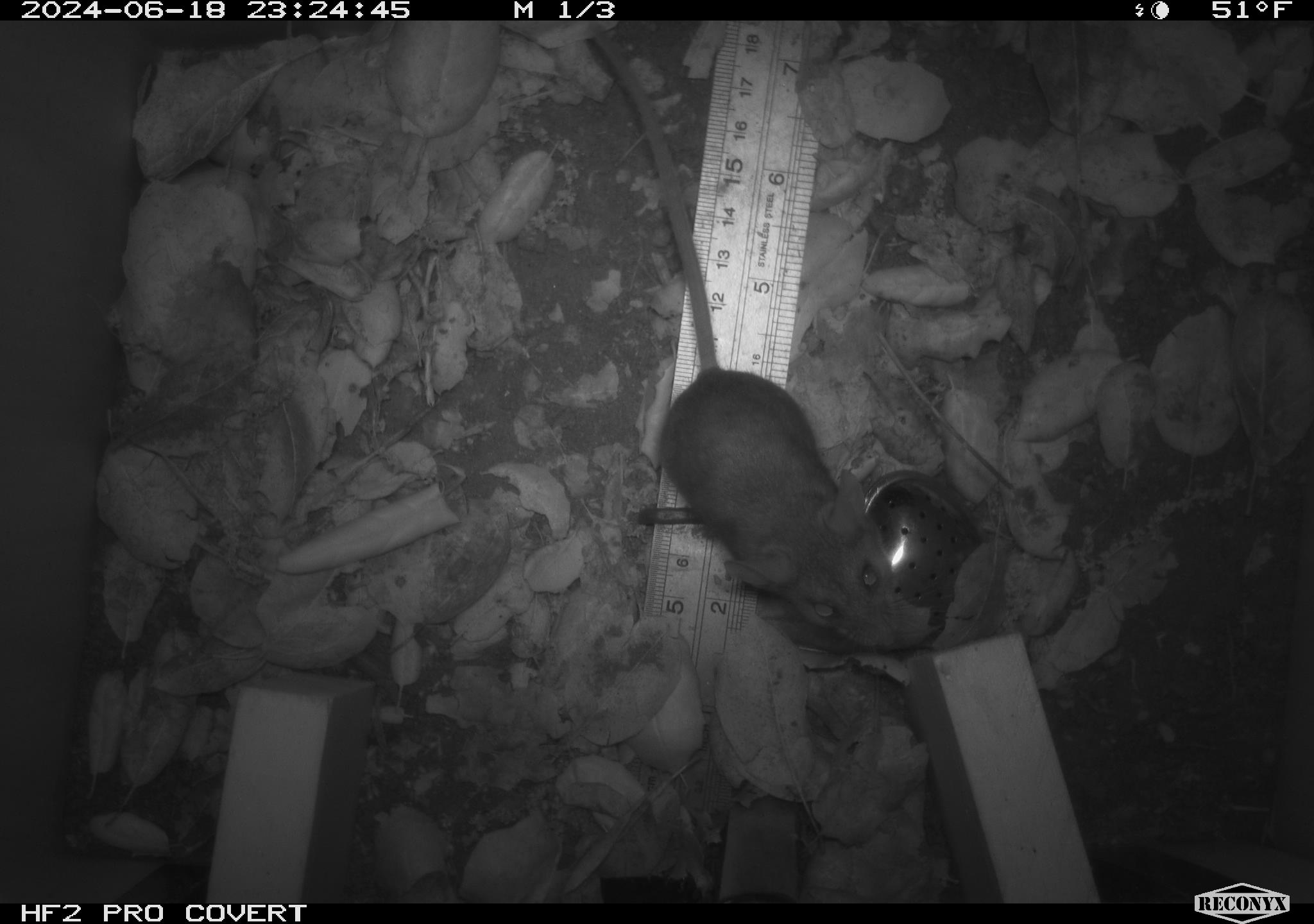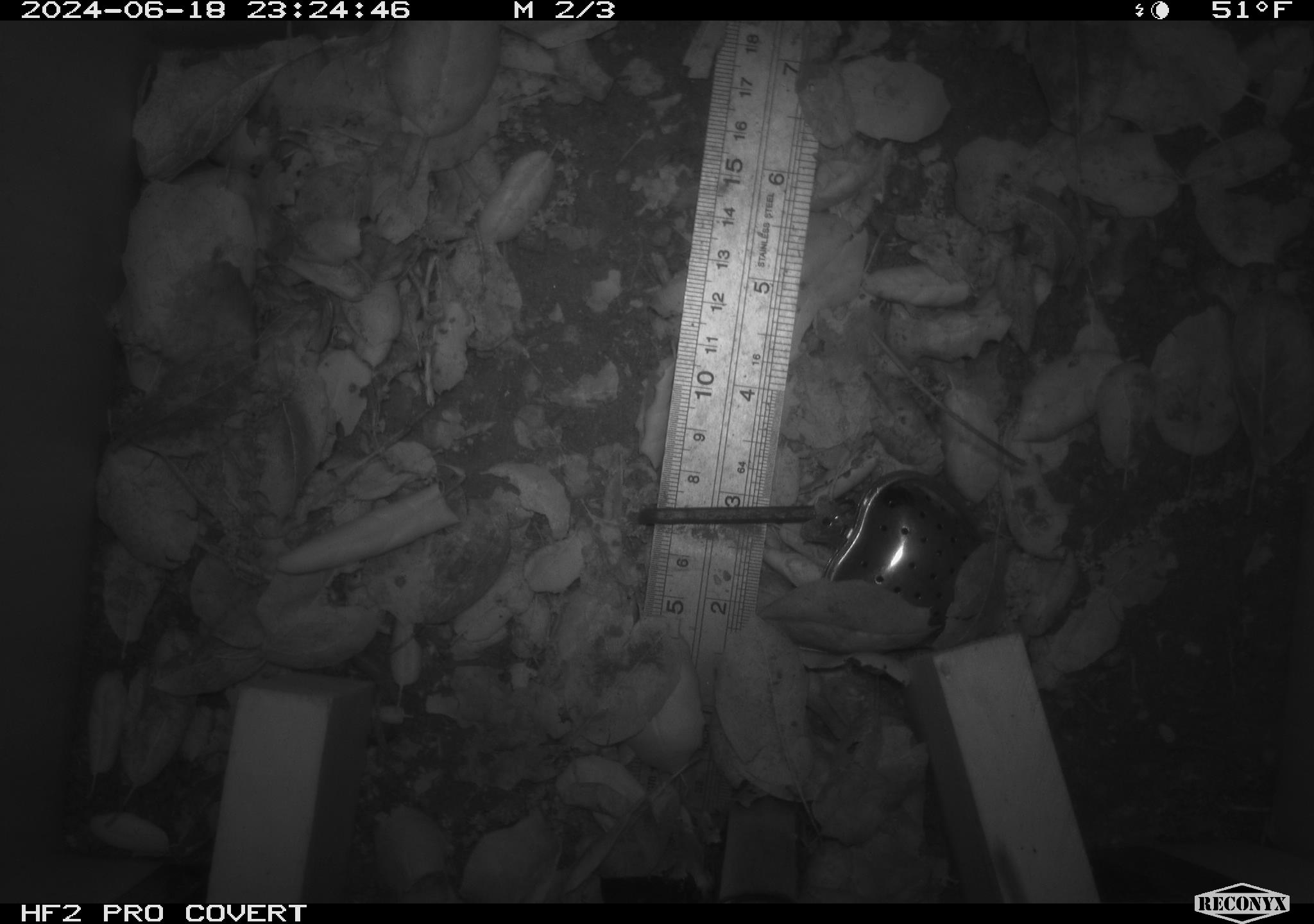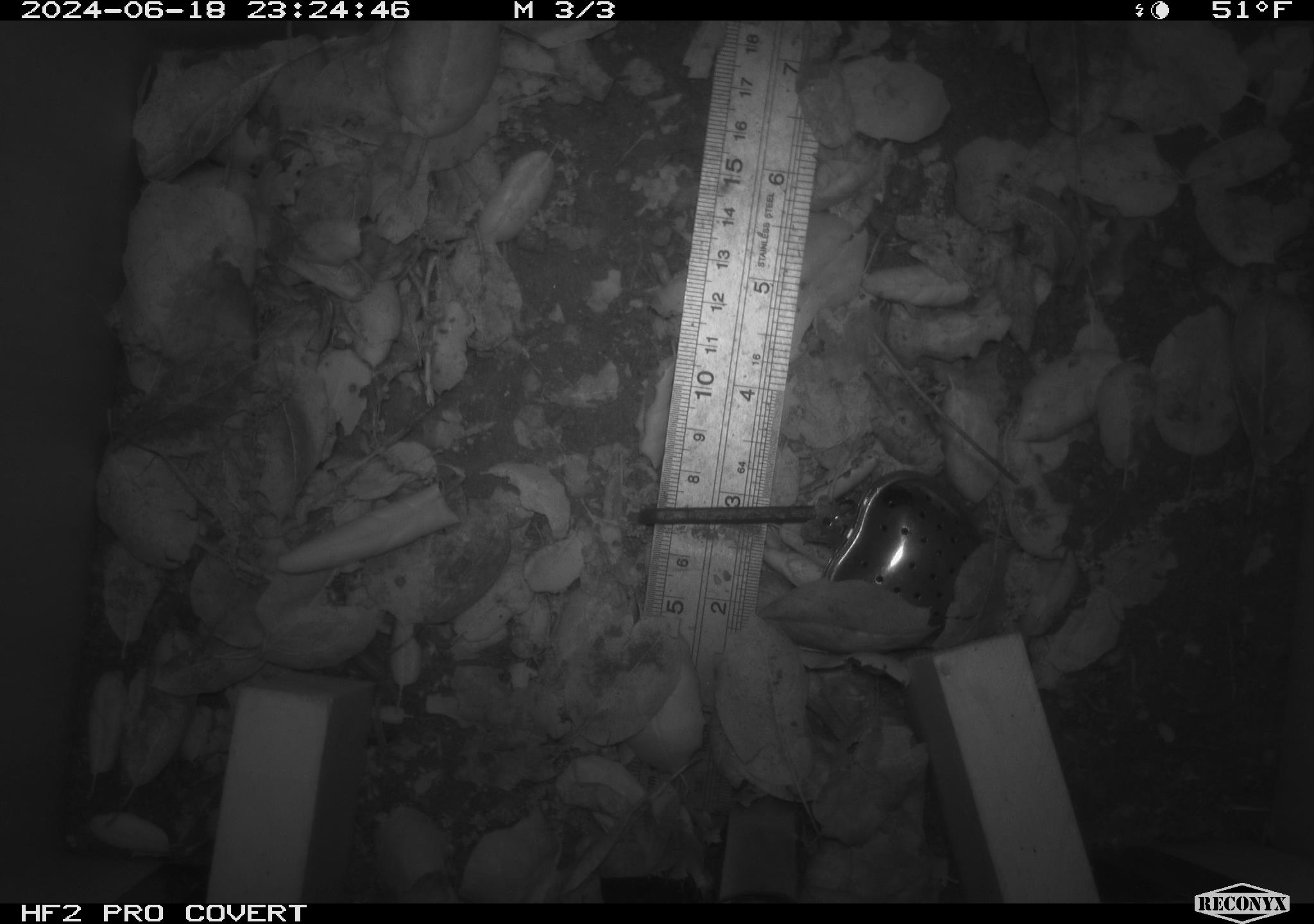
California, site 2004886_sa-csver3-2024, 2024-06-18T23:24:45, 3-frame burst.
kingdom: Animalia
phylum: Chordata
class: Mammalia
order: Rodentia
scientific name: Rodentia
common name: rodent